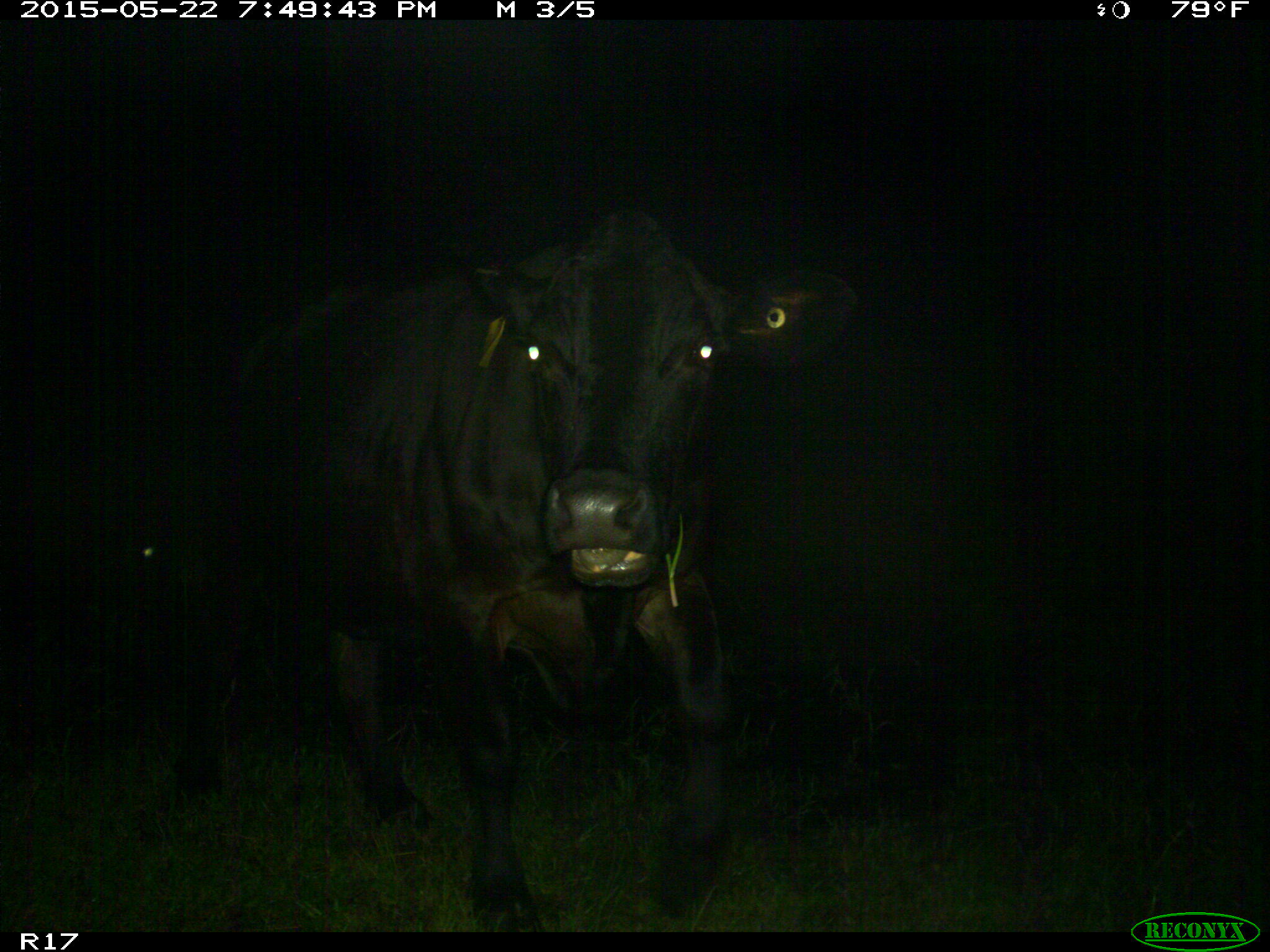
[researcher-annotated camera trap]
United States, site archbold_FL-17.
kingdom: Animalia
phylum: Chordata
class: Mammalia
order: Artiodactyla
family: Bovidae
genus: Bos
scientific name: Bos taurus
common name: domestic cow